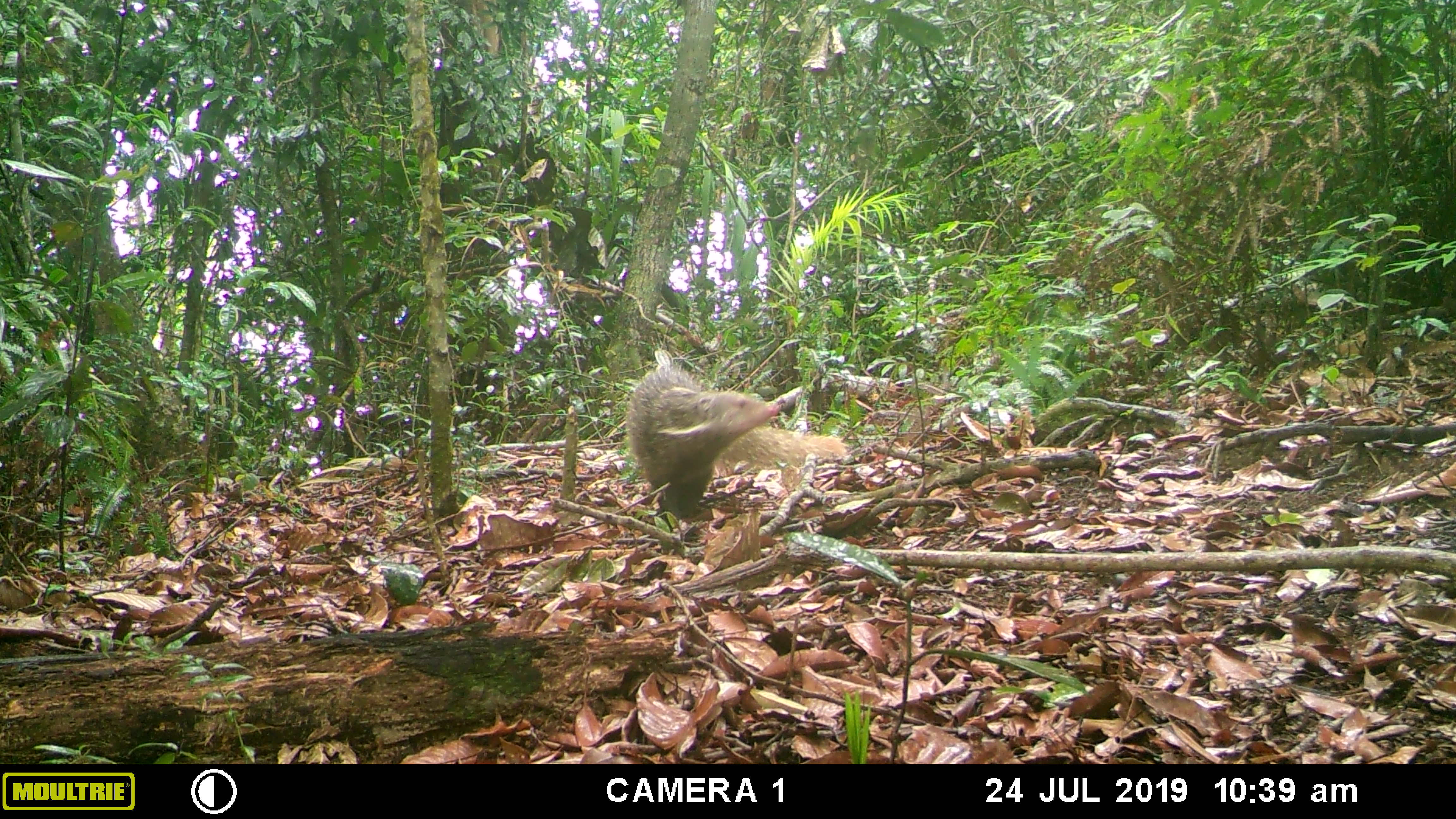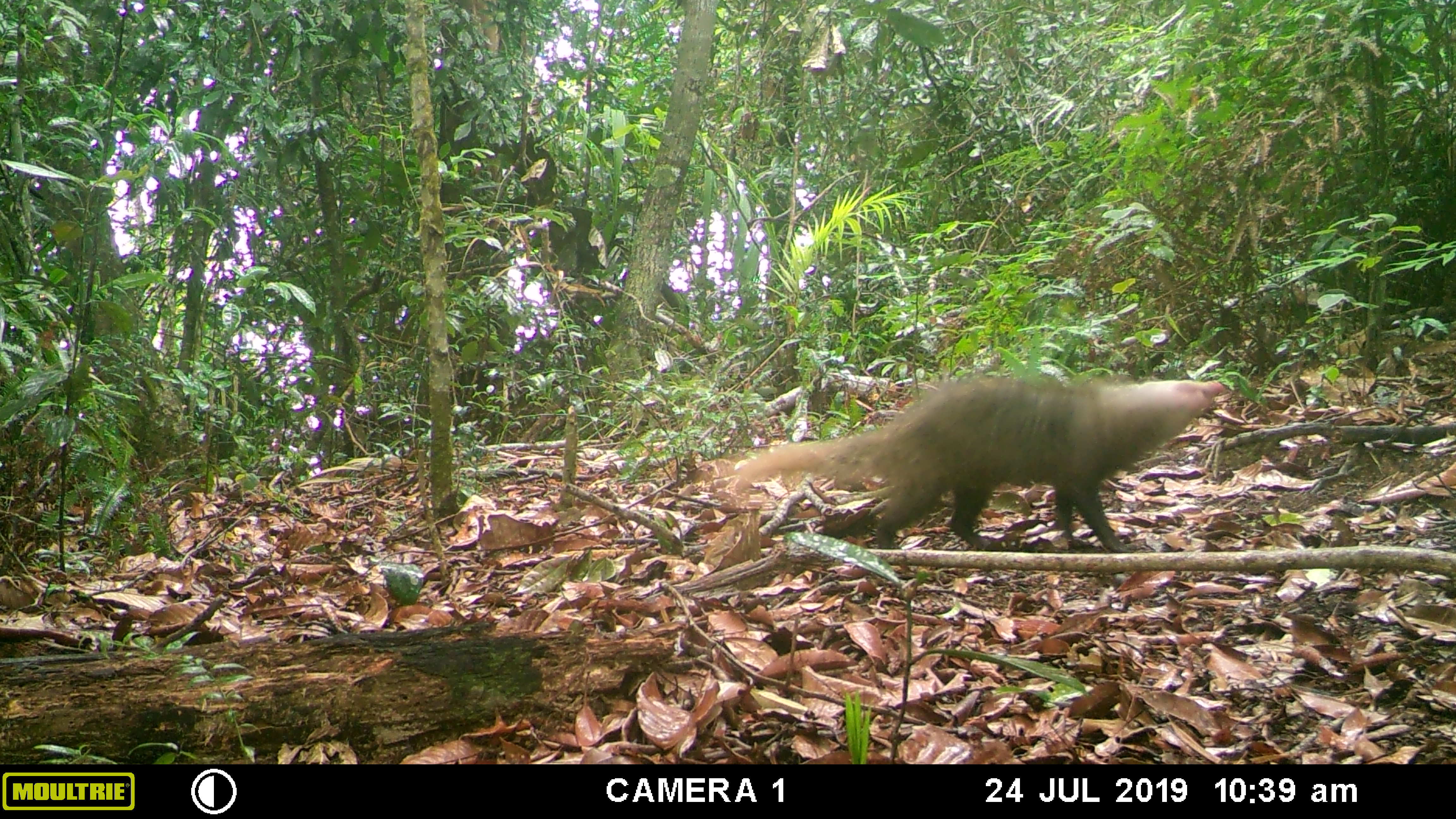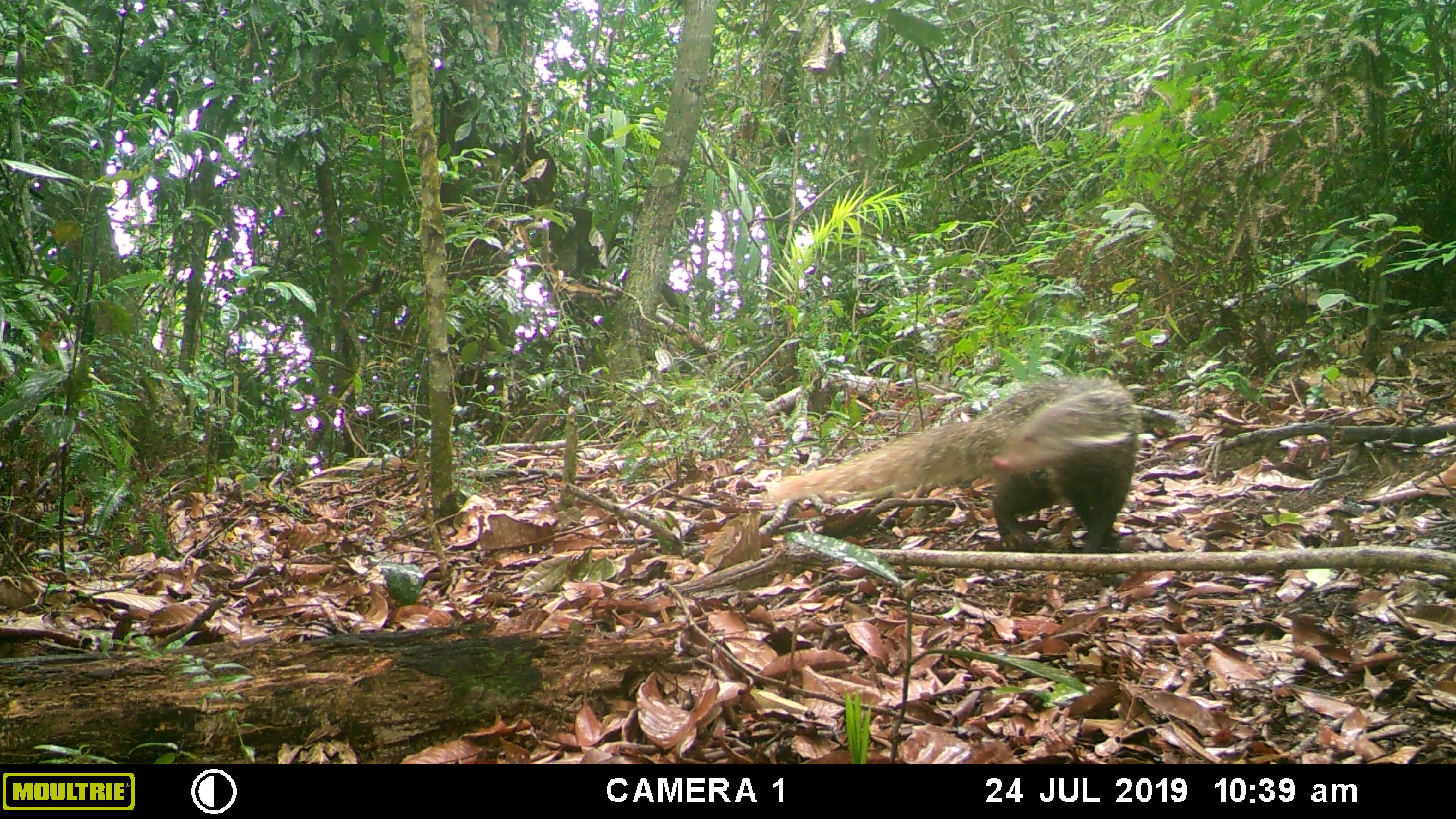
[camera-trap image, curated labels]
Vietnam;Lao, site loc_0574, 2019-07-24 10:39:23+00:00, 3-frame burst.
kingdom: Animalia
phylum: Chordata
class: Mammalia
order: Carnivora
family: Herpestidae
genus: Urva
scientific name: Urva urva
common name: crab-eating mongoose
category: crab eating mongoose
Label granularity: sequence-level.